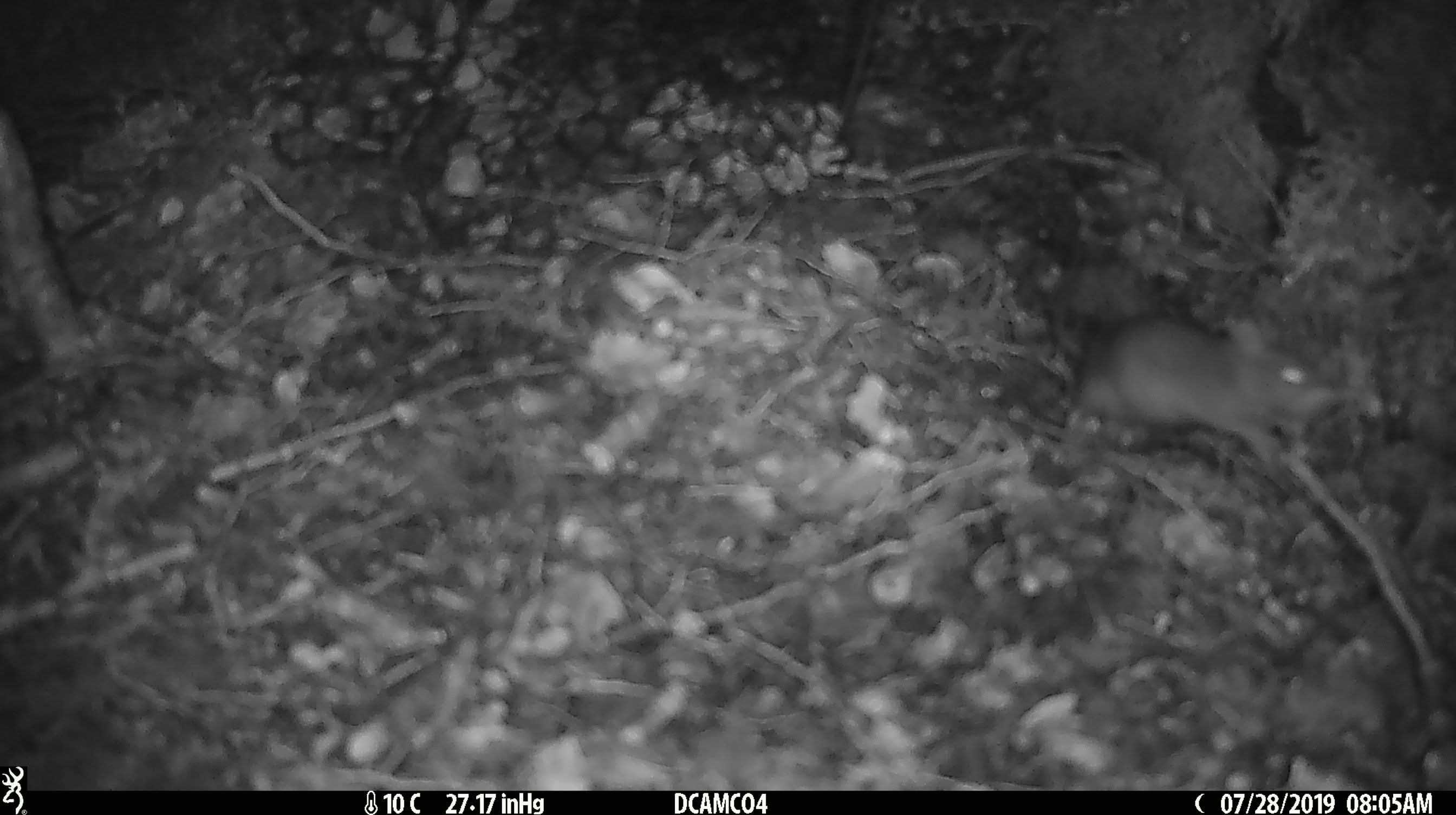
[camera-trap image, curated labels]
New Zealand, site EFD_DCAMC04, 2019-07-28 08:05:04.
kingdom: Animalia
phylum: Chordata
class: Mammalia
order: Rodentia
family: Muridae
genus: Mus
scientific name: Mus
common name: mouse